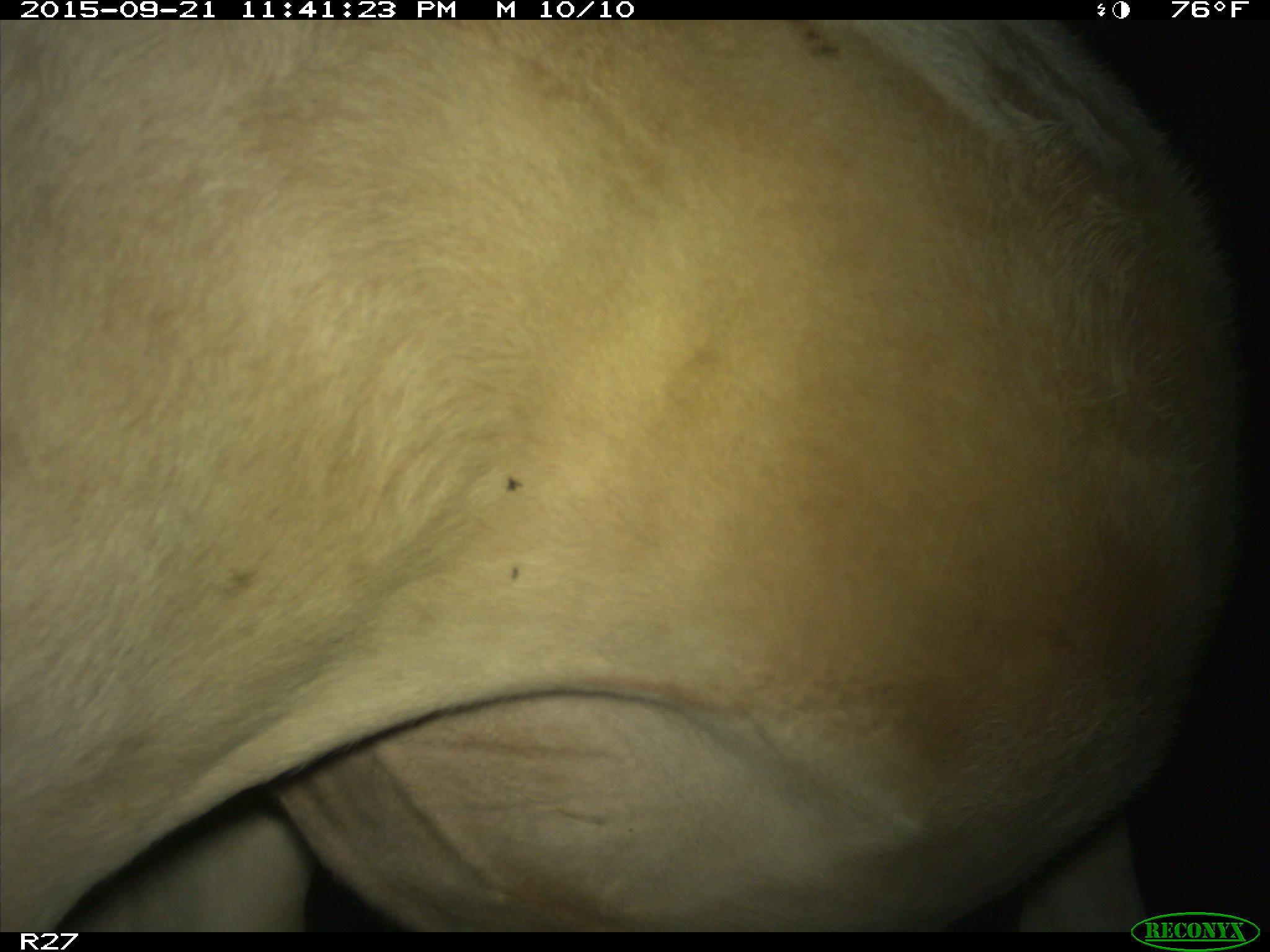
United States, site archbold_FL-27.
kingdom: Animalia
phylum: Chordata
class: Mammalia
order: Artiodactyla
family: Bovidae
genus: Bos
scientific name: Bos taurus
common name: domestic cow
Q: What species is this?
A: Bos taurus (domestic cow).